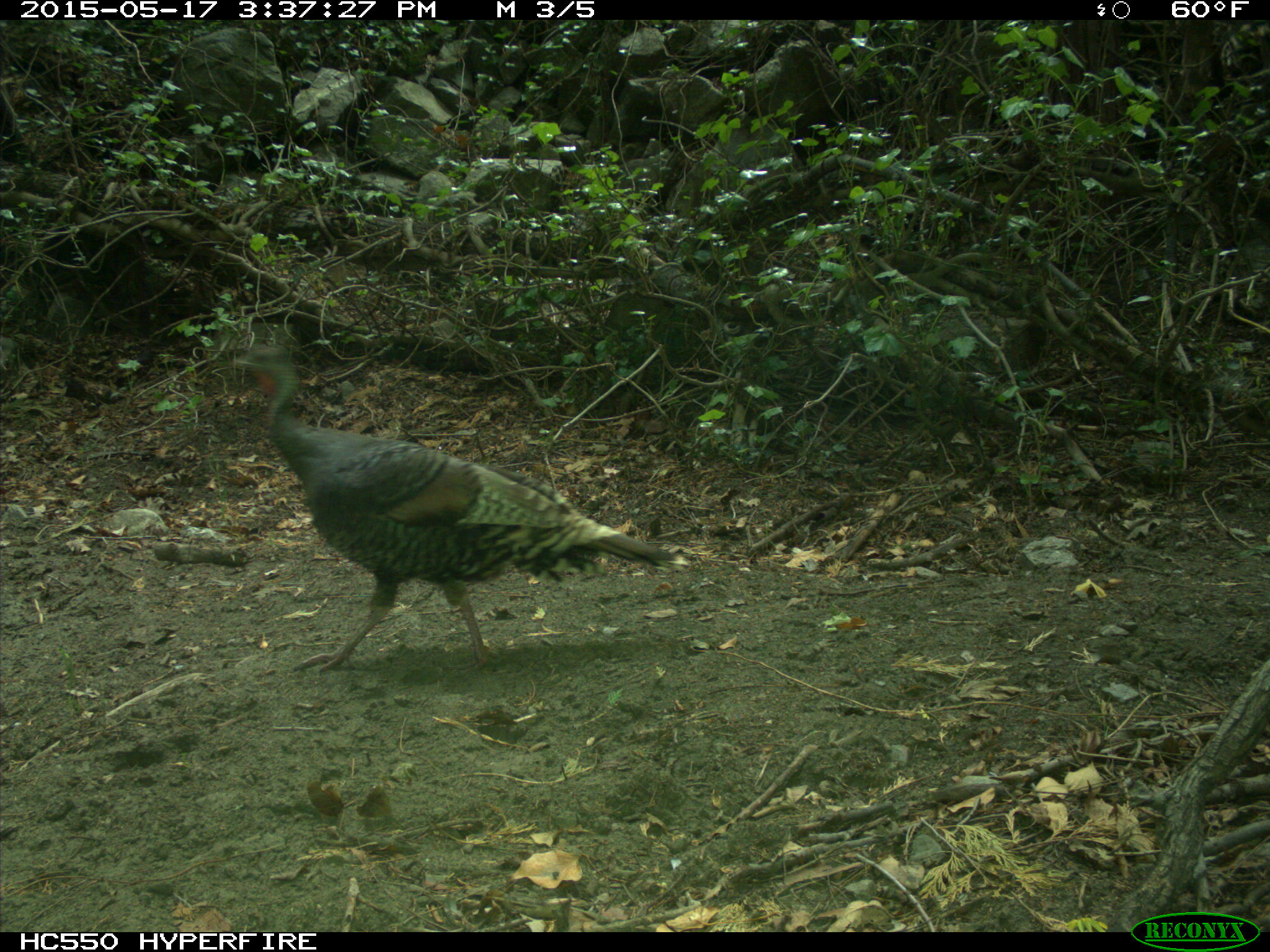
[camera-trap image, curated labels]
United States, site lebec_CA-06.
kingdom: Animalia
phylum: Chordata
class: Aves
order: Galliformes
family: Phasianidae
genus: Meleagris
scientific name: Meleagris gallopavo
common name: wild turkey